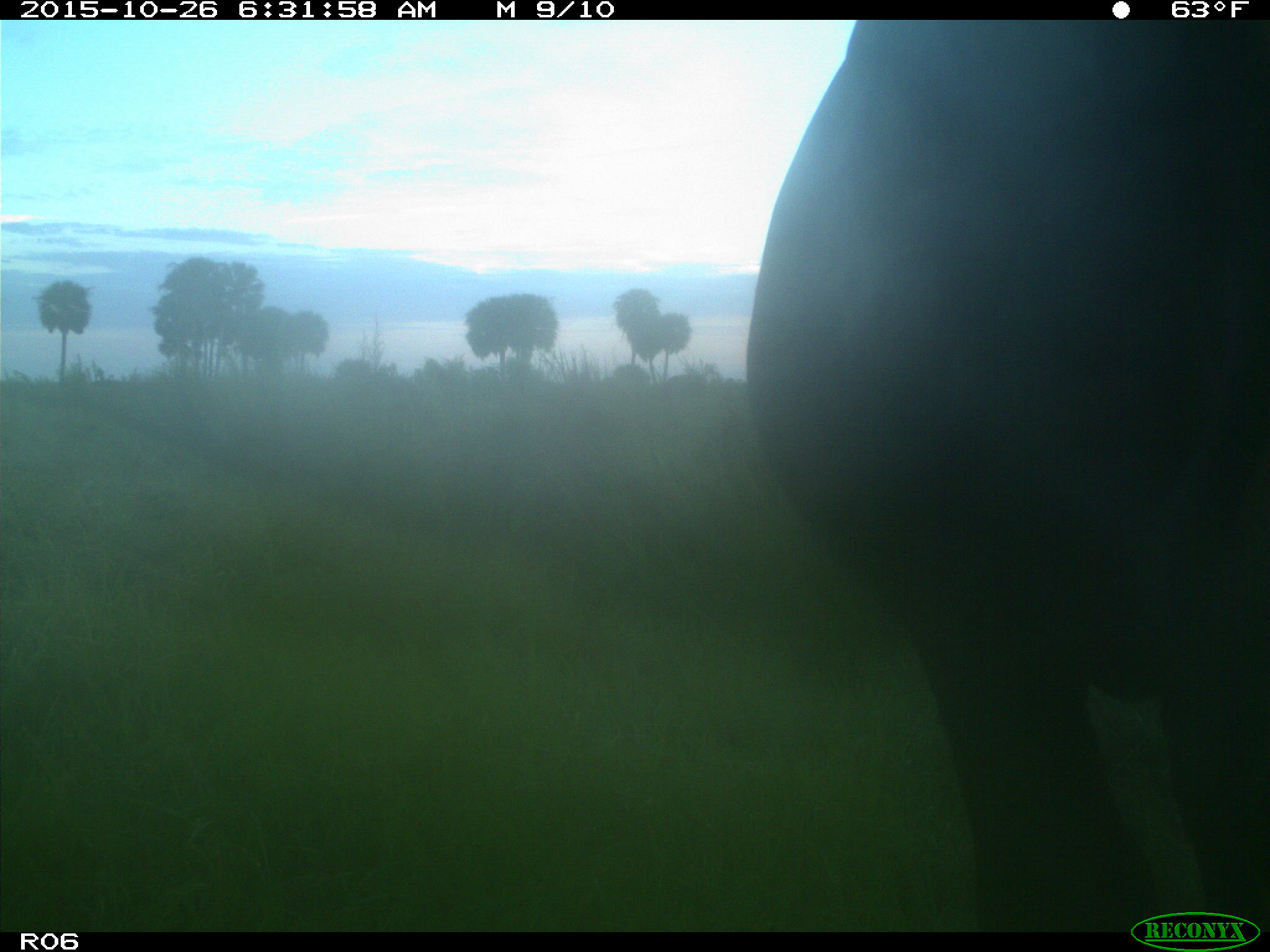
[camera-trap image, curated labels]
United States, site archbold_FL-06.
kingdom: Animalia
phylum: Chordata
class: Mammalia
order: Artiodactyla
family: Bovidae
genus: Bos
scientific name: Bos taurus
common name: domestic cow